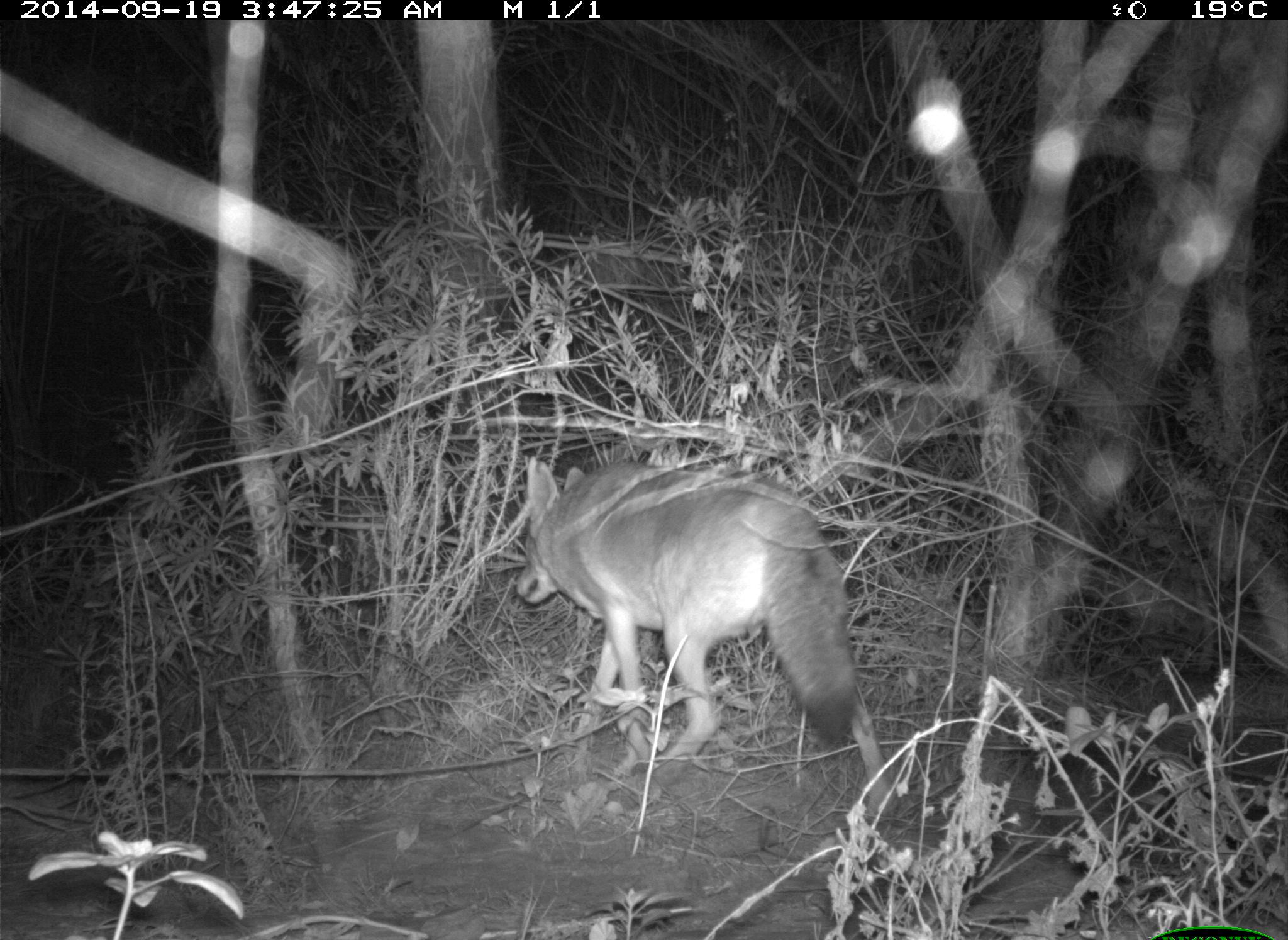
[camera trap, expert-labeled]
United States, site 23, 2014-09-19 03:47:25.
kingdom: Animalia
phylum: Chordata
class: Mammalia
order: Carnivora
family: Canidae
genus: Canis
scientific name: Canis latrans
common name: coyote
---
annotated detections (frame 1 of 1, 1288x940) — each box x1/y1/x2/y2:
coyote: 518/457/897/822